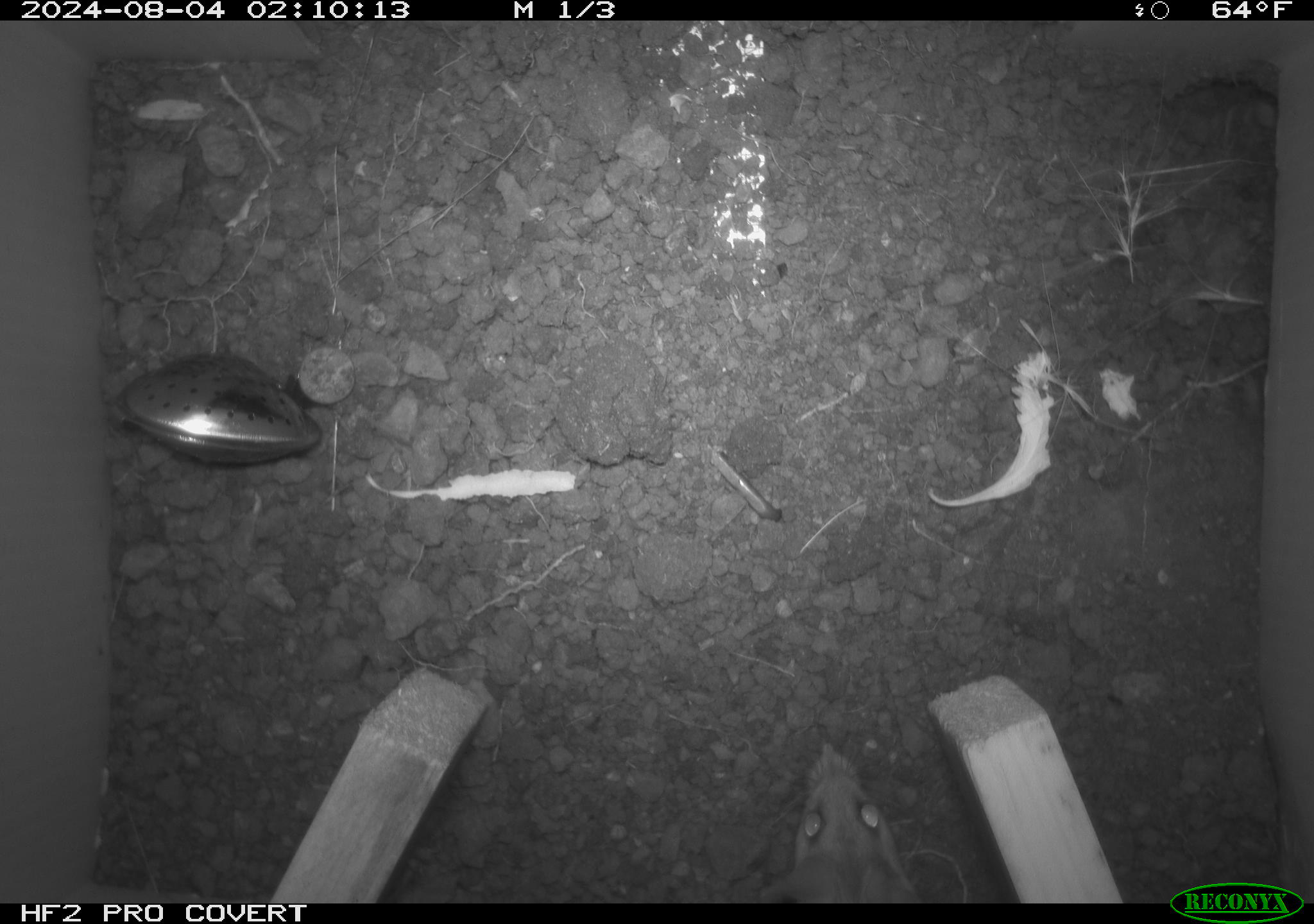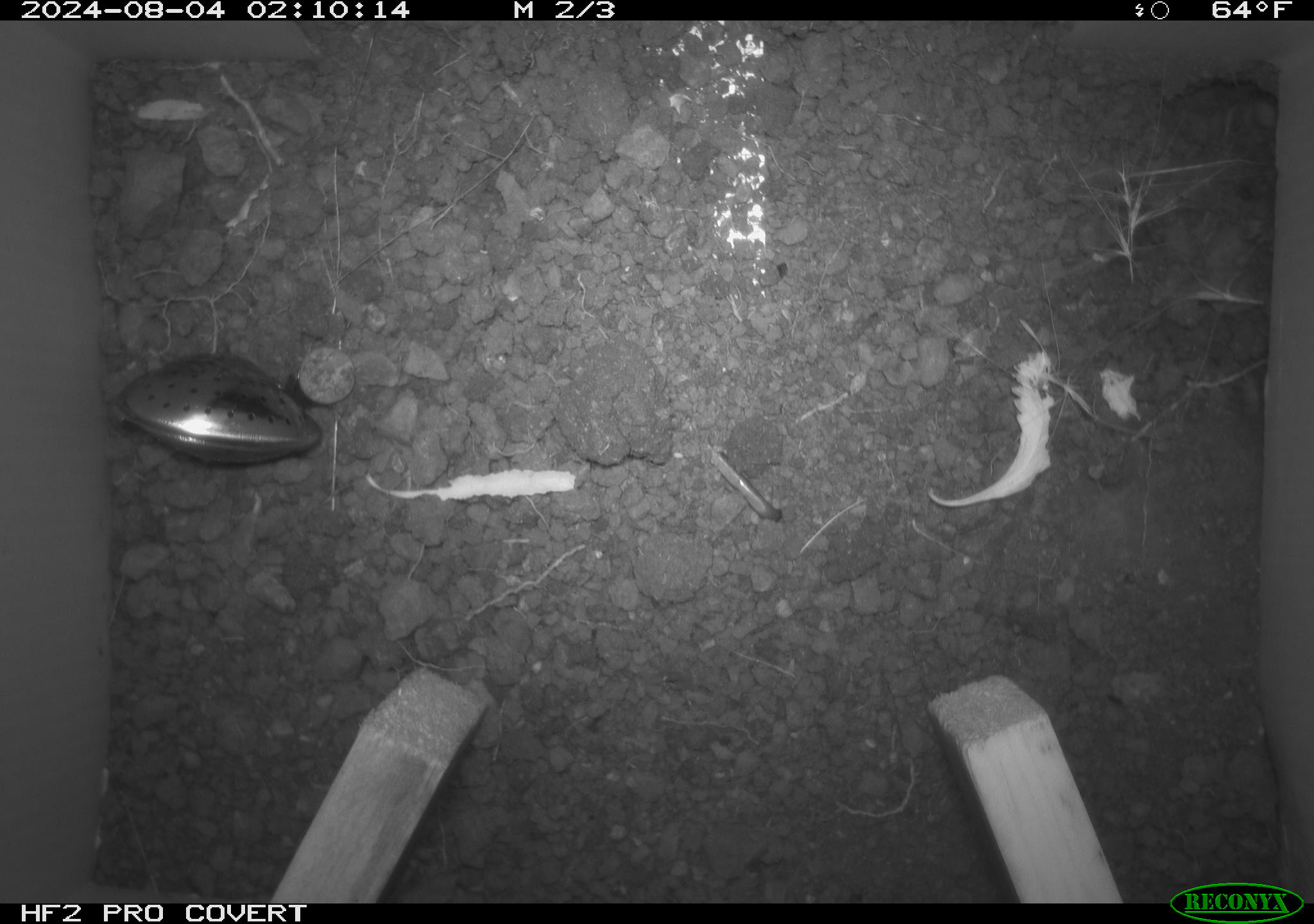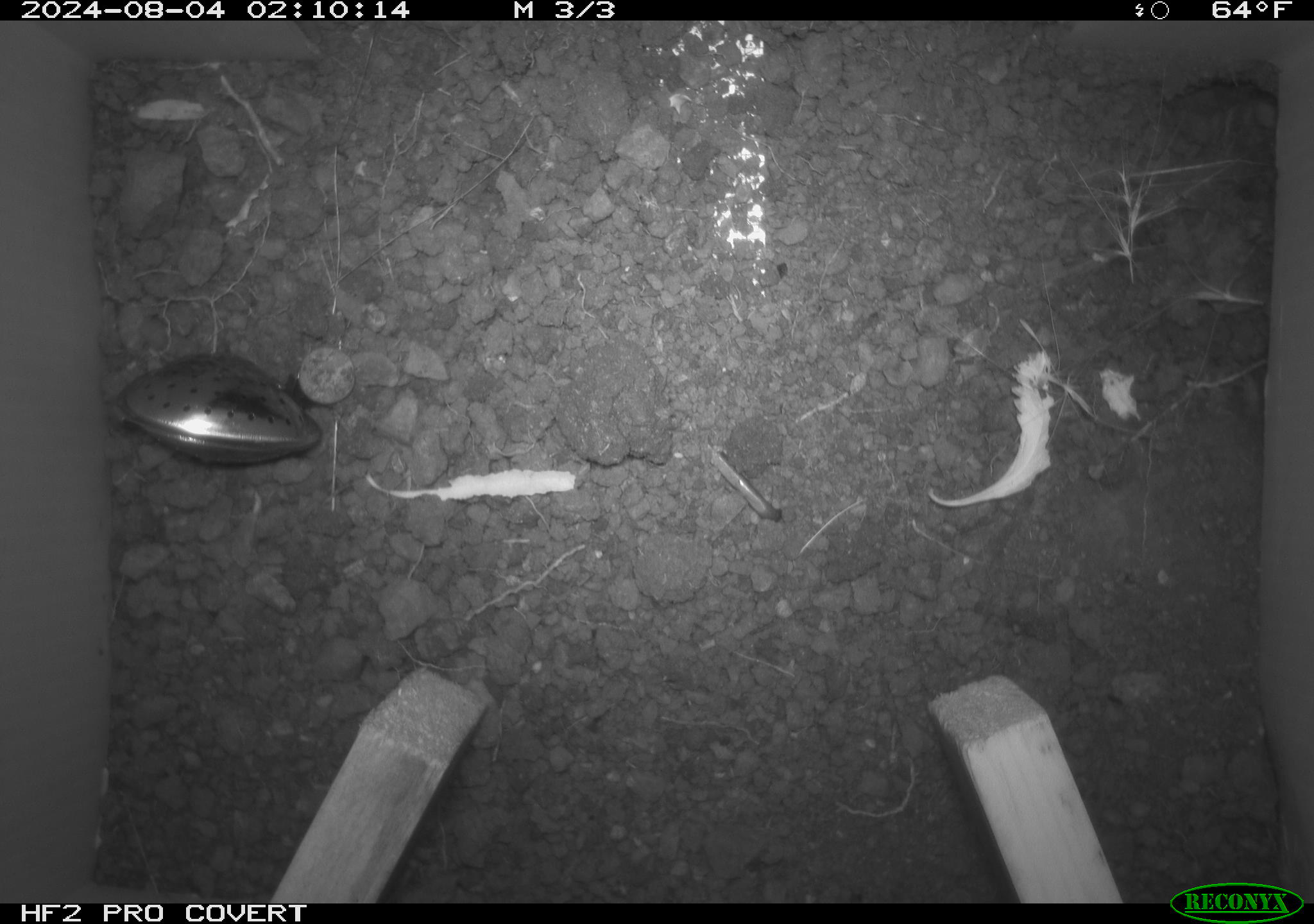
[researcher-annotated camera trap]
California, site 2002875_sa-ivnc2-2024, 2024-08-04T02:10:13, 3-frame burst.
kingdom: Animalia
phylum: Chordata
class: Mammalia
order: Rodentia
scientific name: Rodentia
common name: rodent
Rodent (Rodentia).